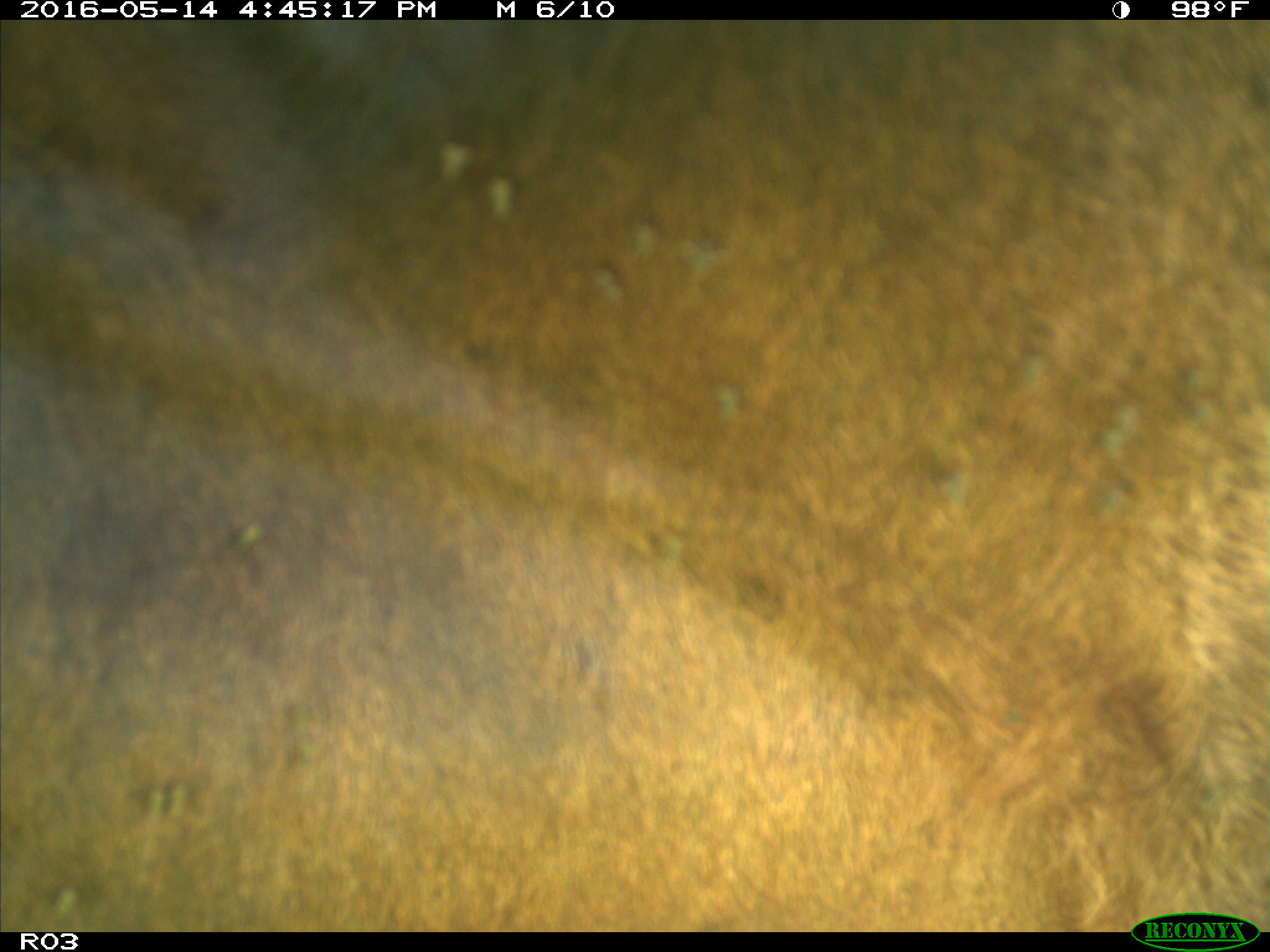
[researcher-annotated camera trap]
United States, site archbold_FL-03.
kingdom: Animalia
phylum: Chordata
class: Mammalia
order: Artiodactyla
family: Bovidae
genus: Bos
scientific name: Bos taurus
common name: domestic cow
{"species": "Bos taurus (domestic cow)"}